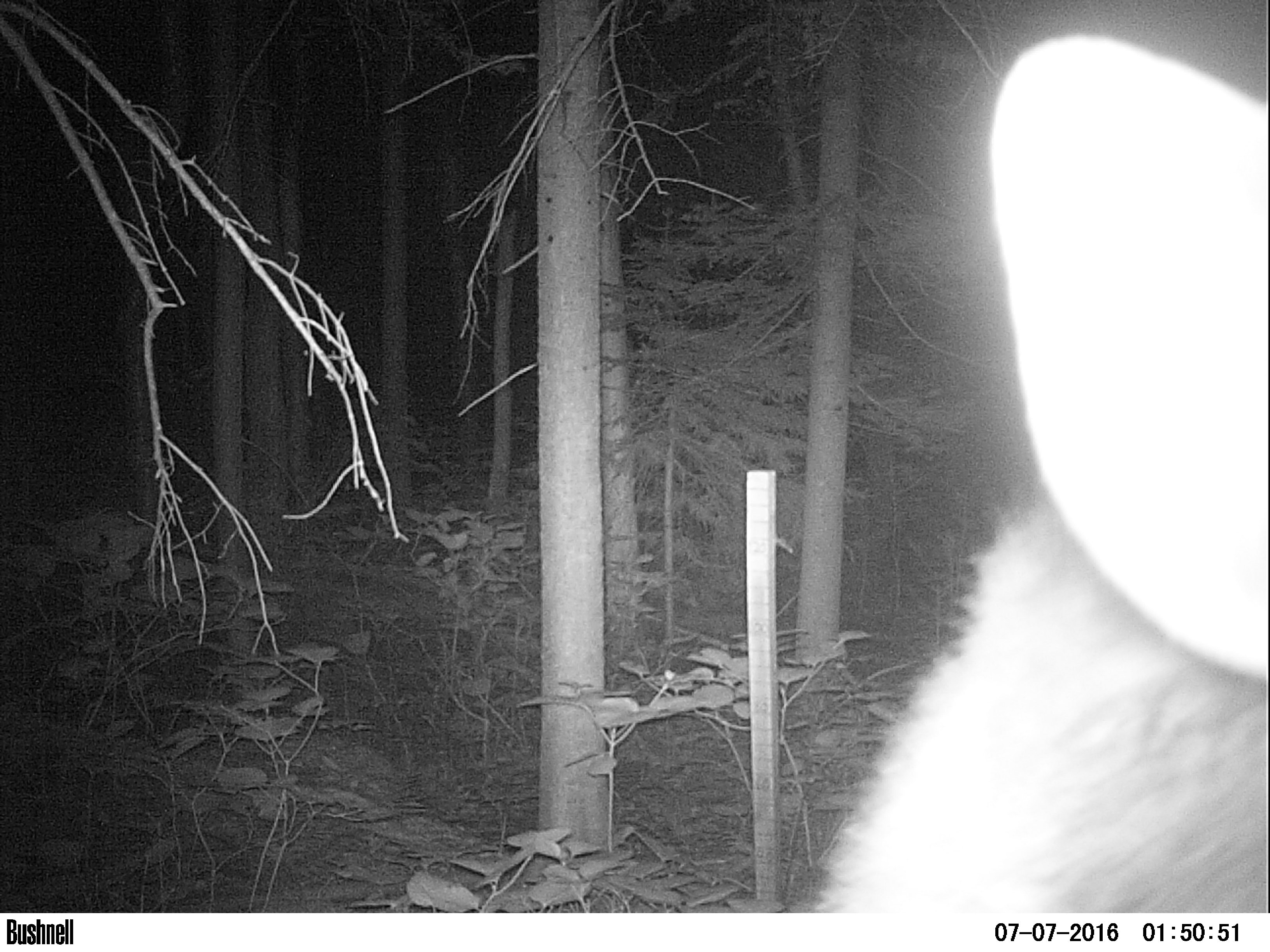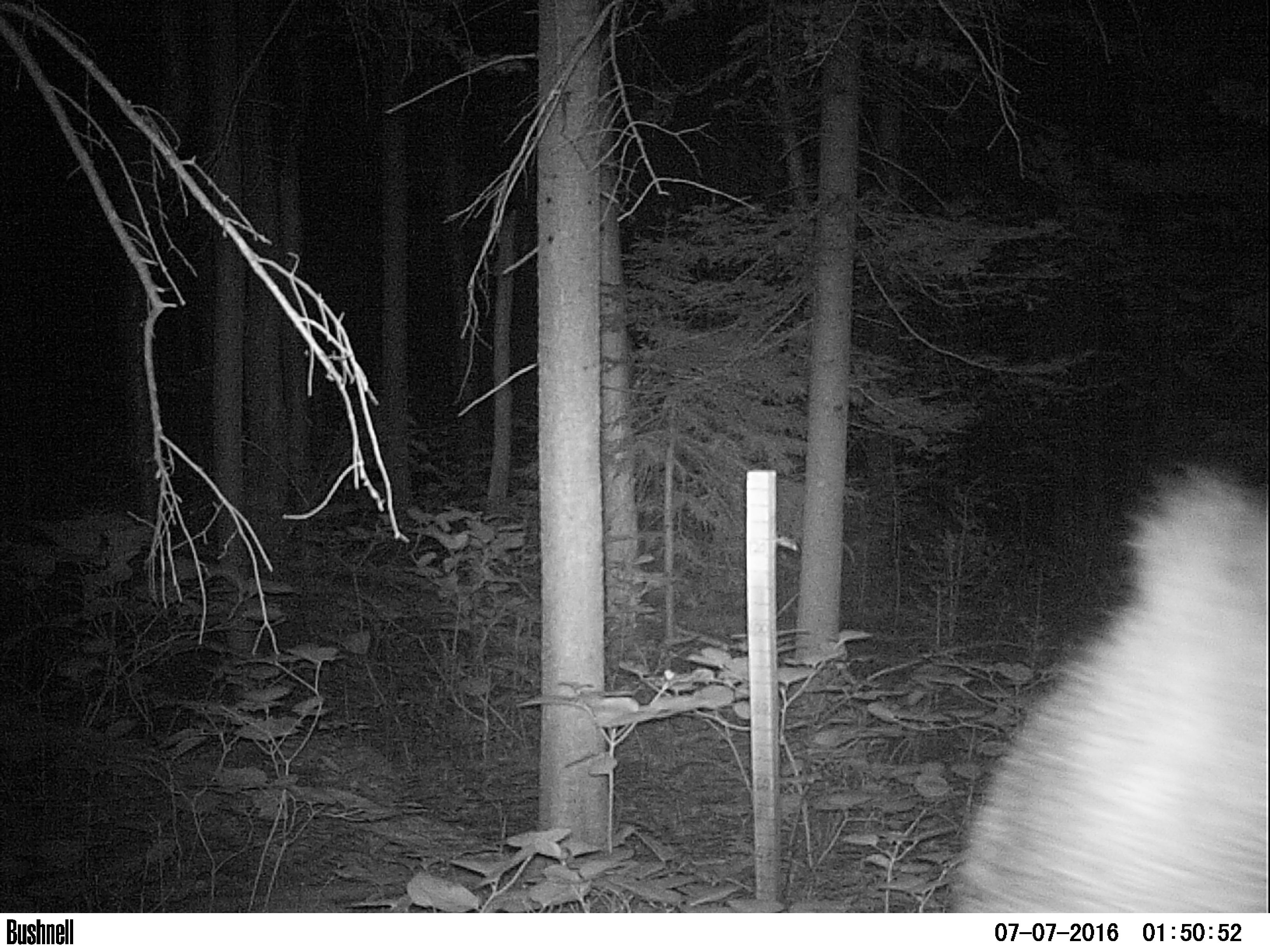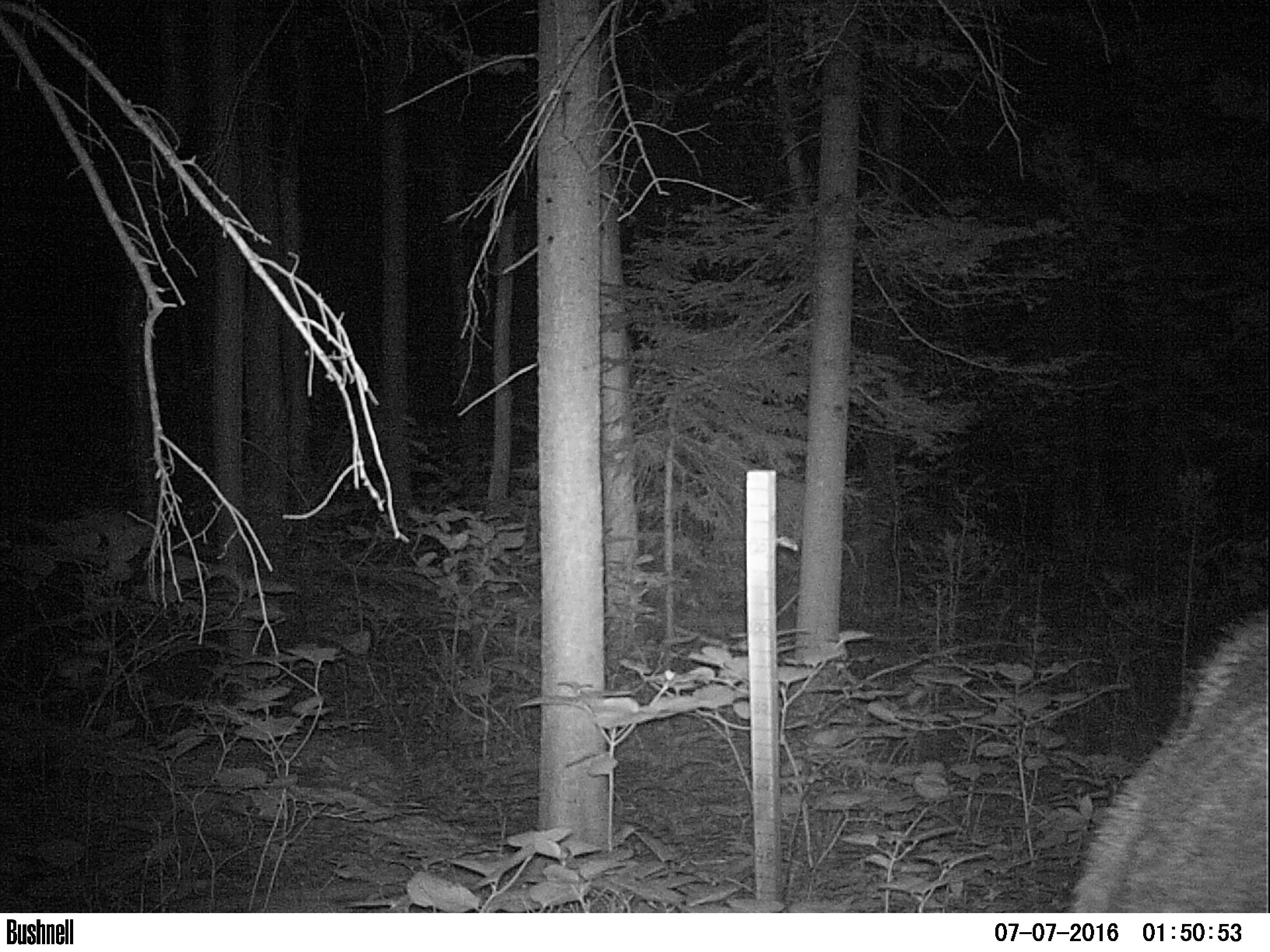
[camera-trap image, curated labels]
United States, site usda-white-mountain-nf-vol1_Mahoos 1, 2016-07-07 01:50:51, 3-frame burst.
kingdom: Animalia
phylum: Chordata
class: Mammalia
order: Artiodactyla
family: Cervidae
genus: Odocoileus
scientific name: Odocoileus virginianus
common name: white-tailed deer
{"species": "white-tailed deer (Odocoileus virginianus)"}